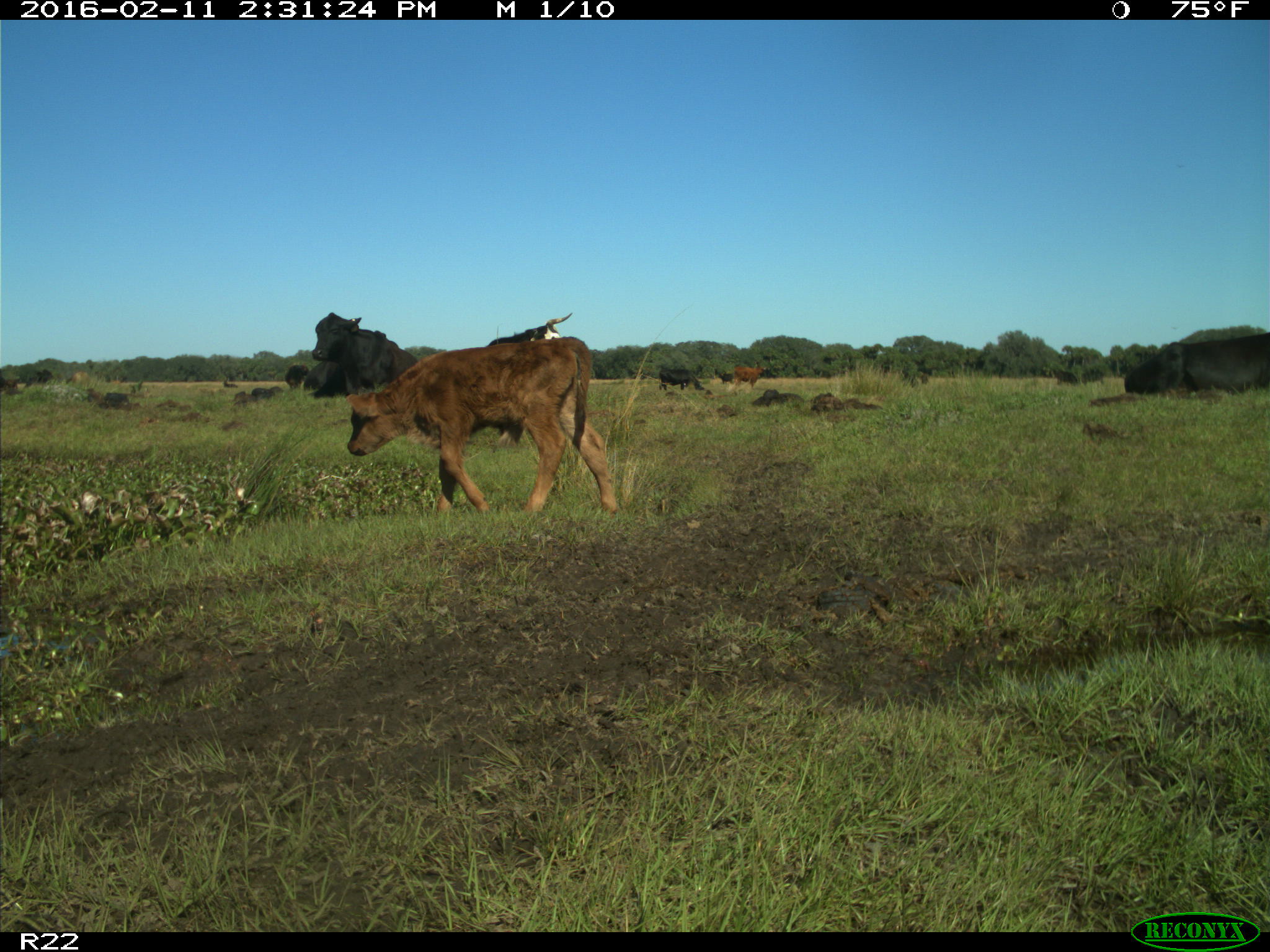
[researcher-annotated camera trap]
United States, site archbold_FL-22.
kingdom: Animalia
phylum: Chordata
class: Mammalia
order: Artiodactyla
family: Bovidae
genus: Bos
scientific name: Bos taurus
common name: domestic cow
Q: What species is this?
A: Bos taurus (domestic cow).